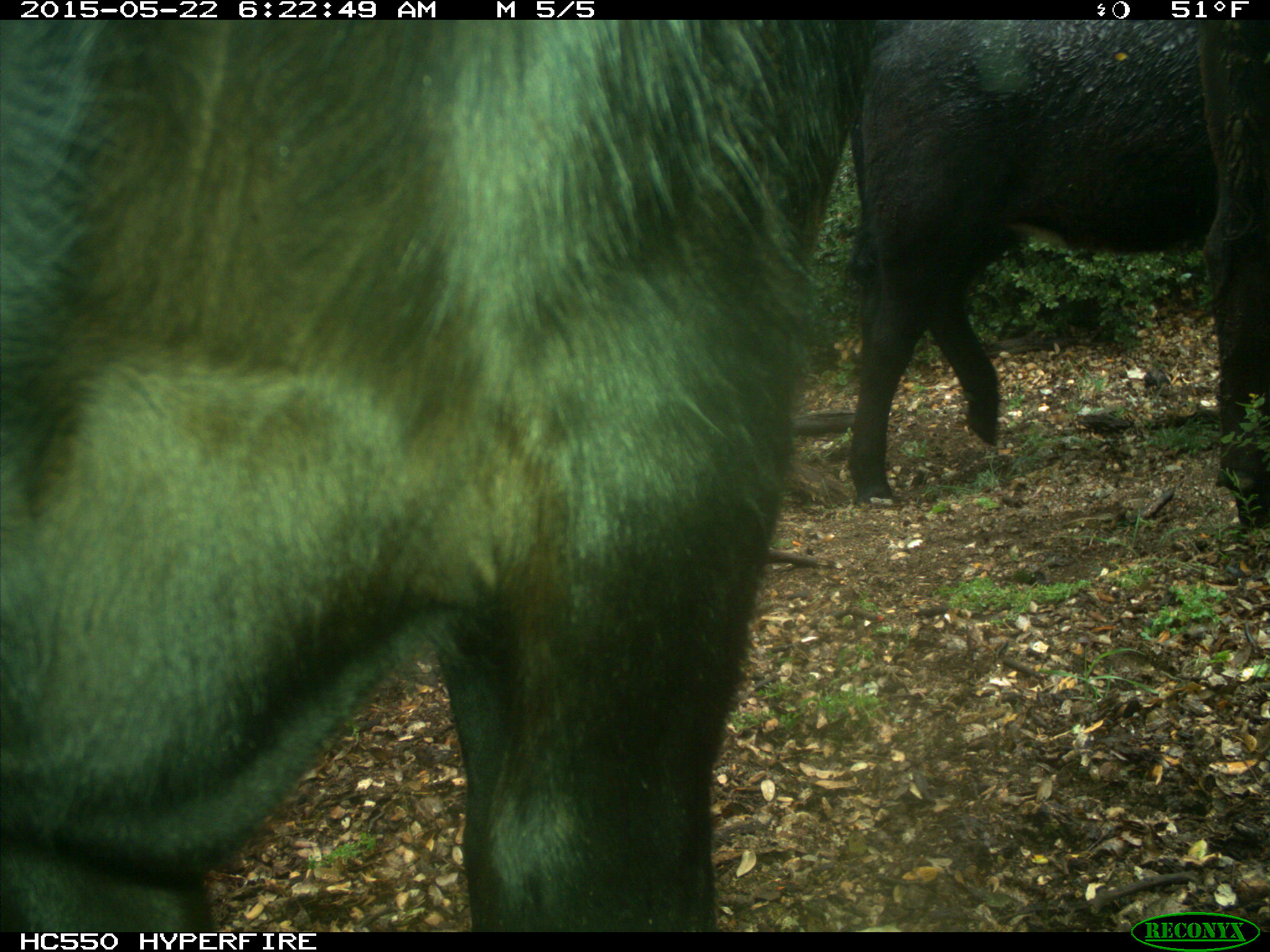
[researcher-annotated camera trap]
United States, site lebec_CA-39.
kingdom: Animalia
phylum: Chordata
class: Mammalia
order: Artiodactyla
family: Bovidae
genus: Bos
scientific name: Bos taurus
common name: domestic cow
Bos taurus (domestic cow).